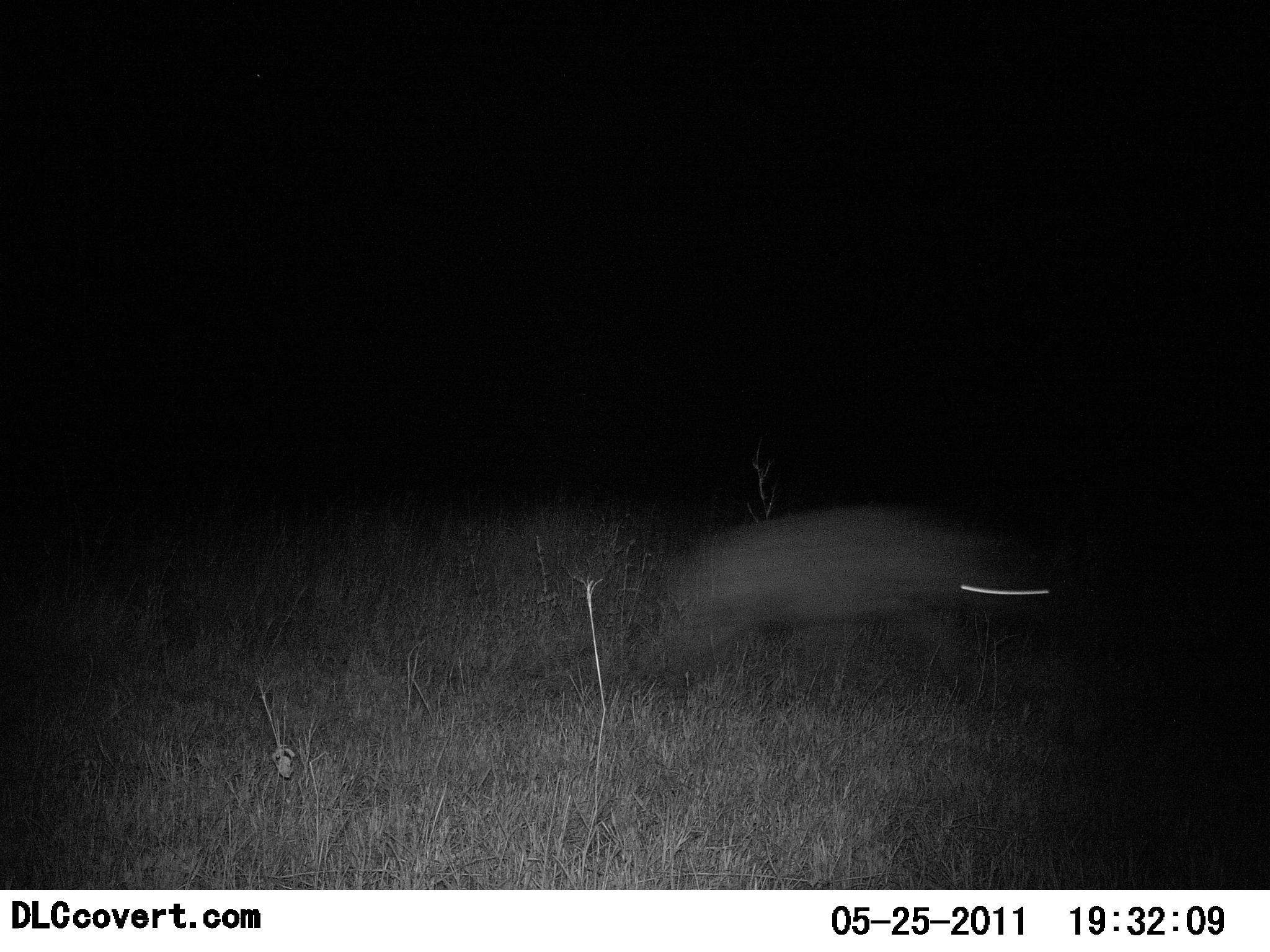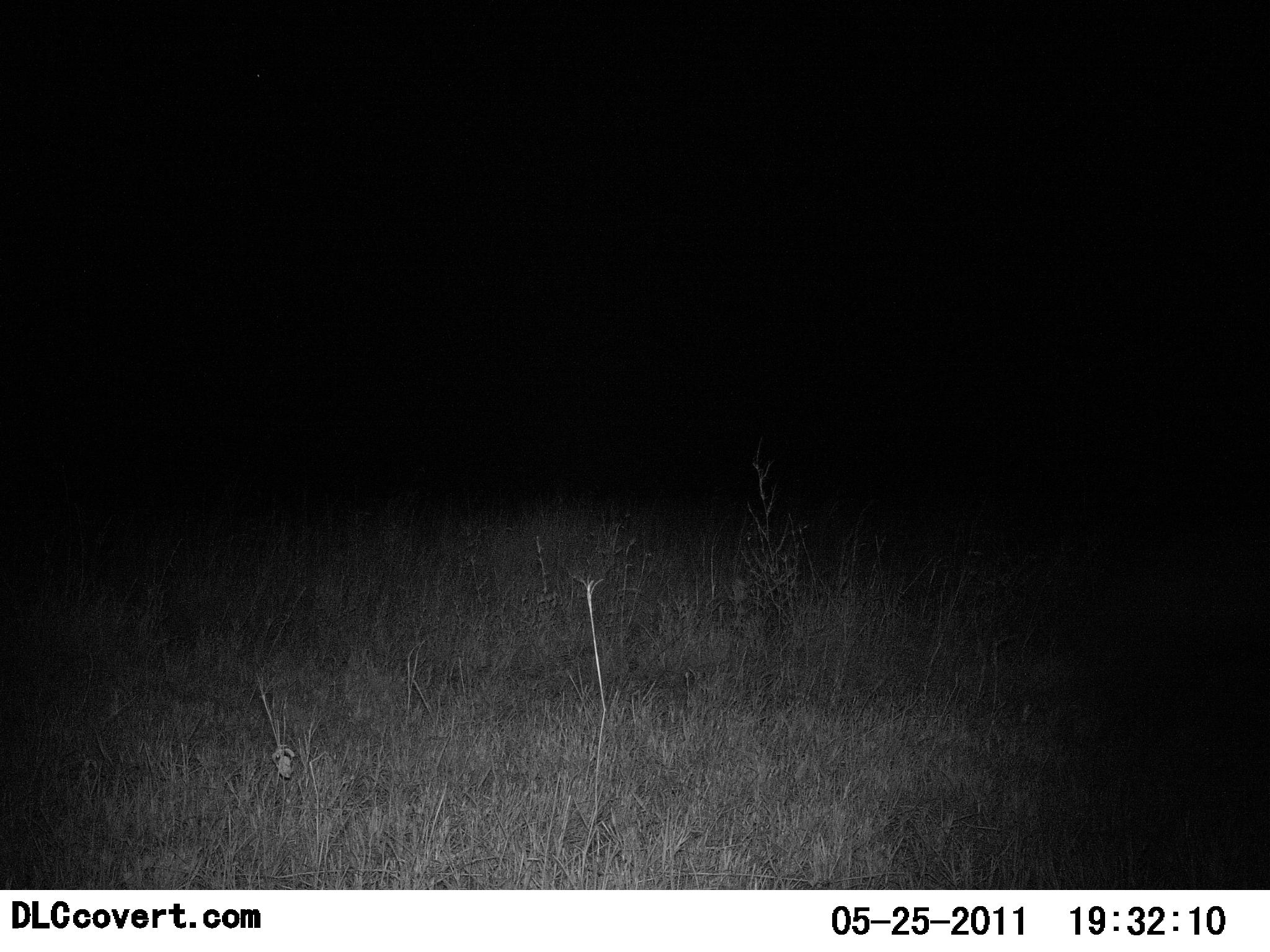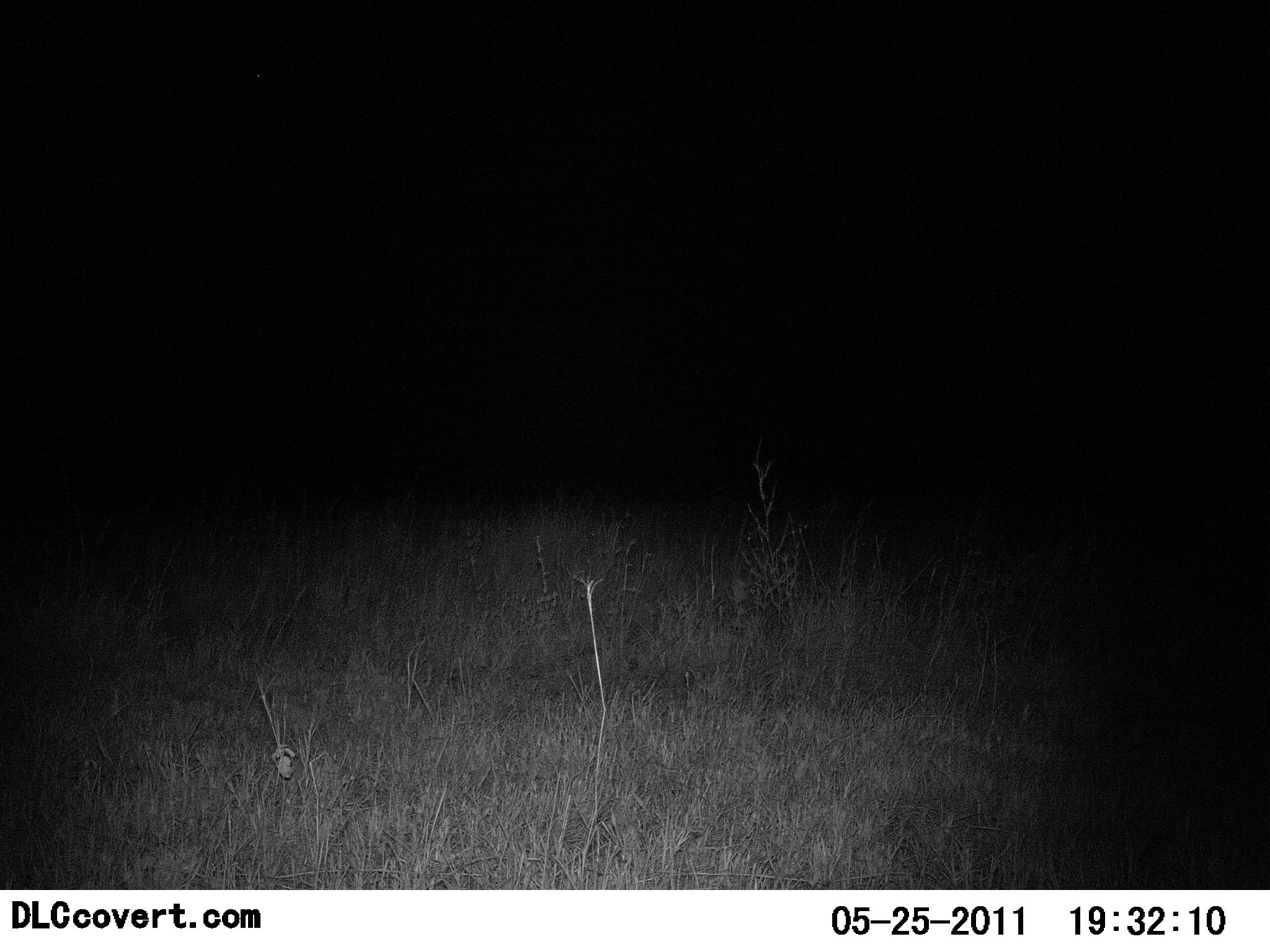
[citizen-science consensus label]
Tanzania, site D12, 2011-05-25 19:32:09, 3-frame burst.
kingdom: Animalia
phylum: Chordata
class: Mammalia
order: Artiodactyla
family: Suidae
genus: Phacochoerus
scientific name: Phacochoerus africanus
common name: warthog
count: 1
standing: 17%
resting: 0%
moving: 83%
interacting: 0%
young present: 0%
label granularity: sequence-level